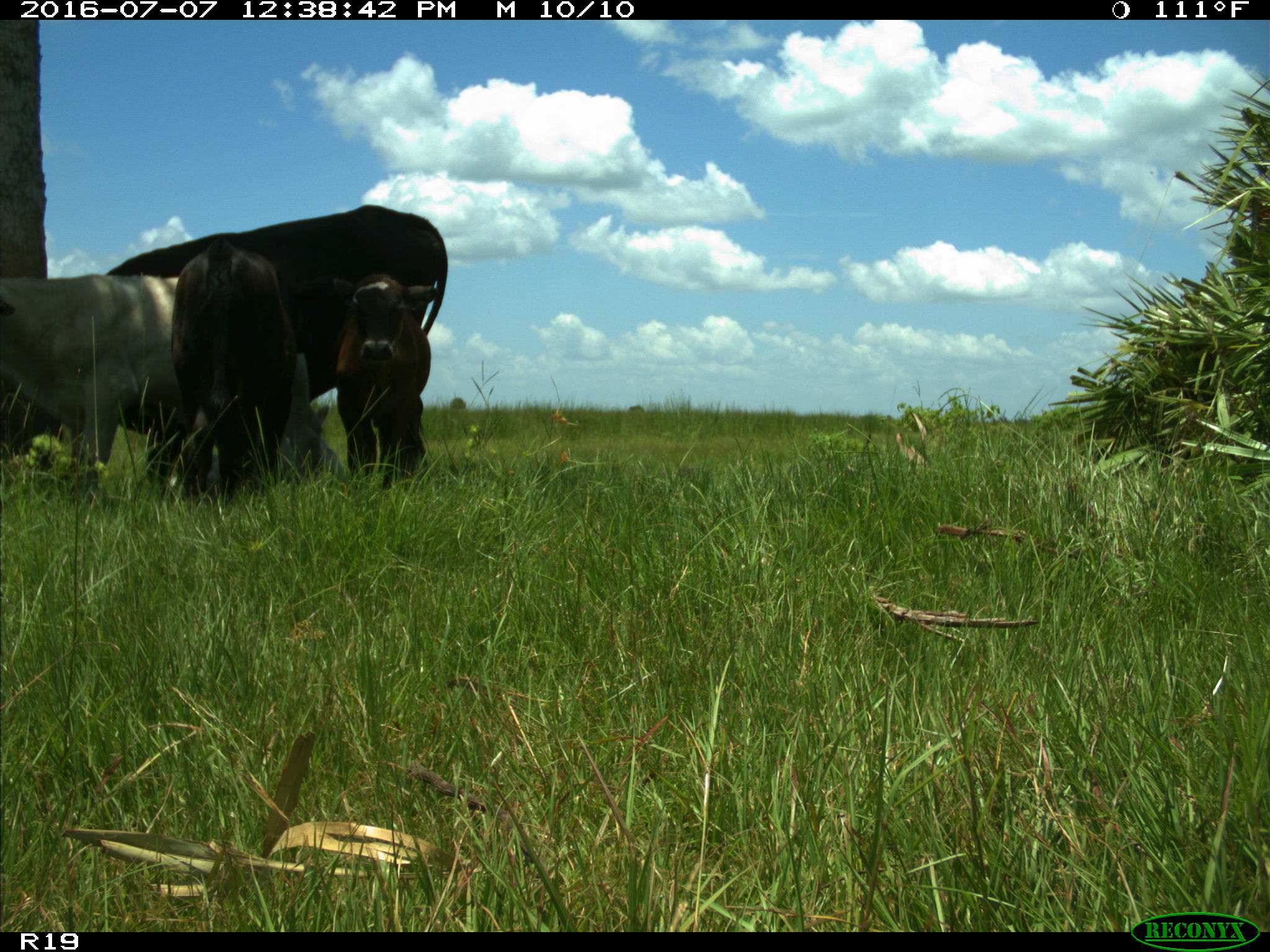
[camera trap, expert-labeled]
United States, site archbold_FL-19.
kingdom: Animalia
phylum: Chordata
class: Mammalia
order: Artiodactyla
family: Bovidae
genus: Bos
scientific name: Bos taurus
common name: domestic cow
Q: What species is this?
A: Bos taurus (domestic cow).